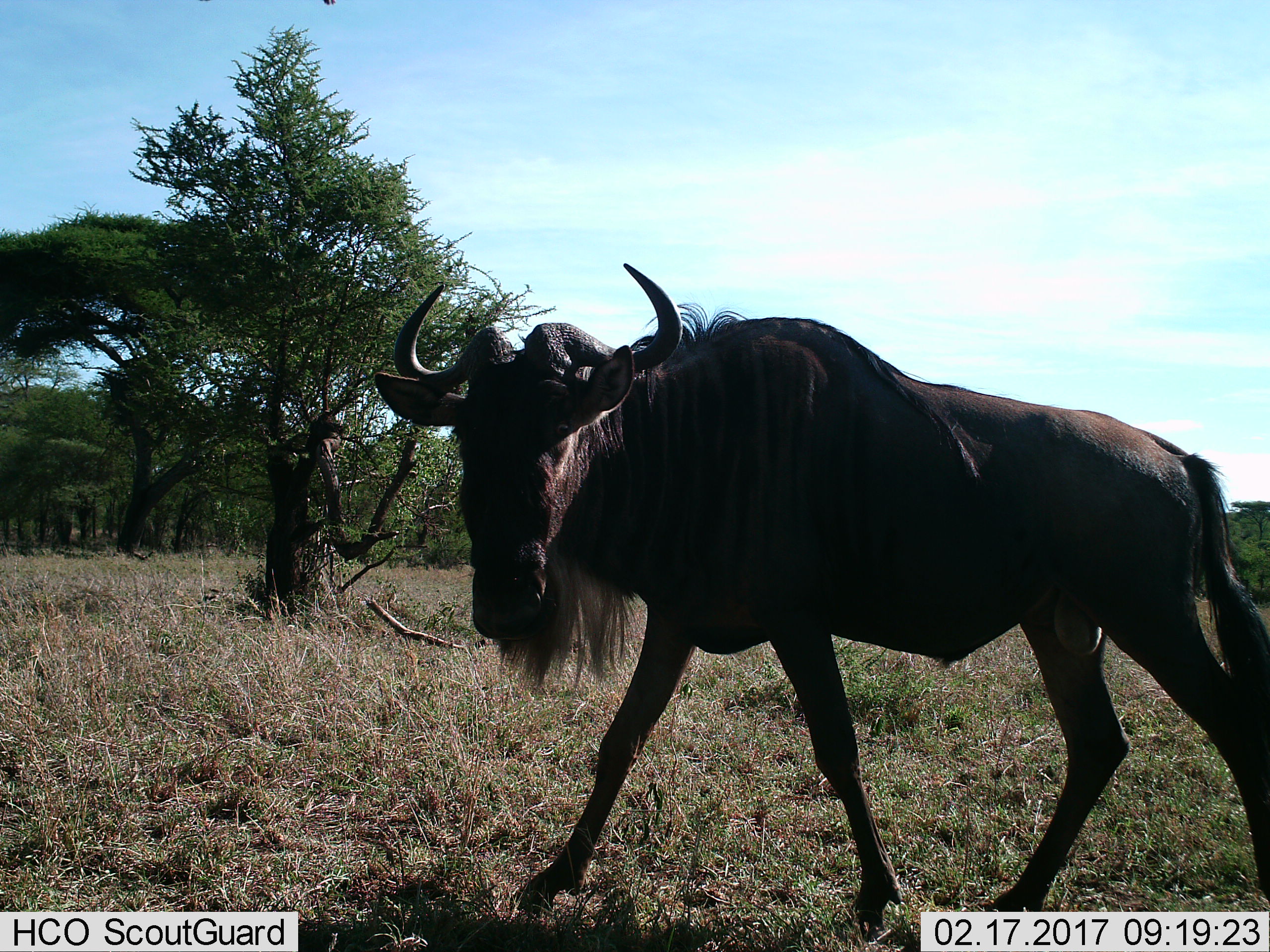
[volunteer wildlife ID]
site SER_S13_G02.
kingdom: Animalia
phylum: Chordata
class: Mammalia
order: Artiodactyla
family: Bovidae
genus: Connochaetes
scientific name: Connochaetes taurinus taurinus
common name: blue wildebeest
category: wildebeestblue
Wildebeestblue (blue wildebeest) (Connochaetes taurinus taurinus), count 1. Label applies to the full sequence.